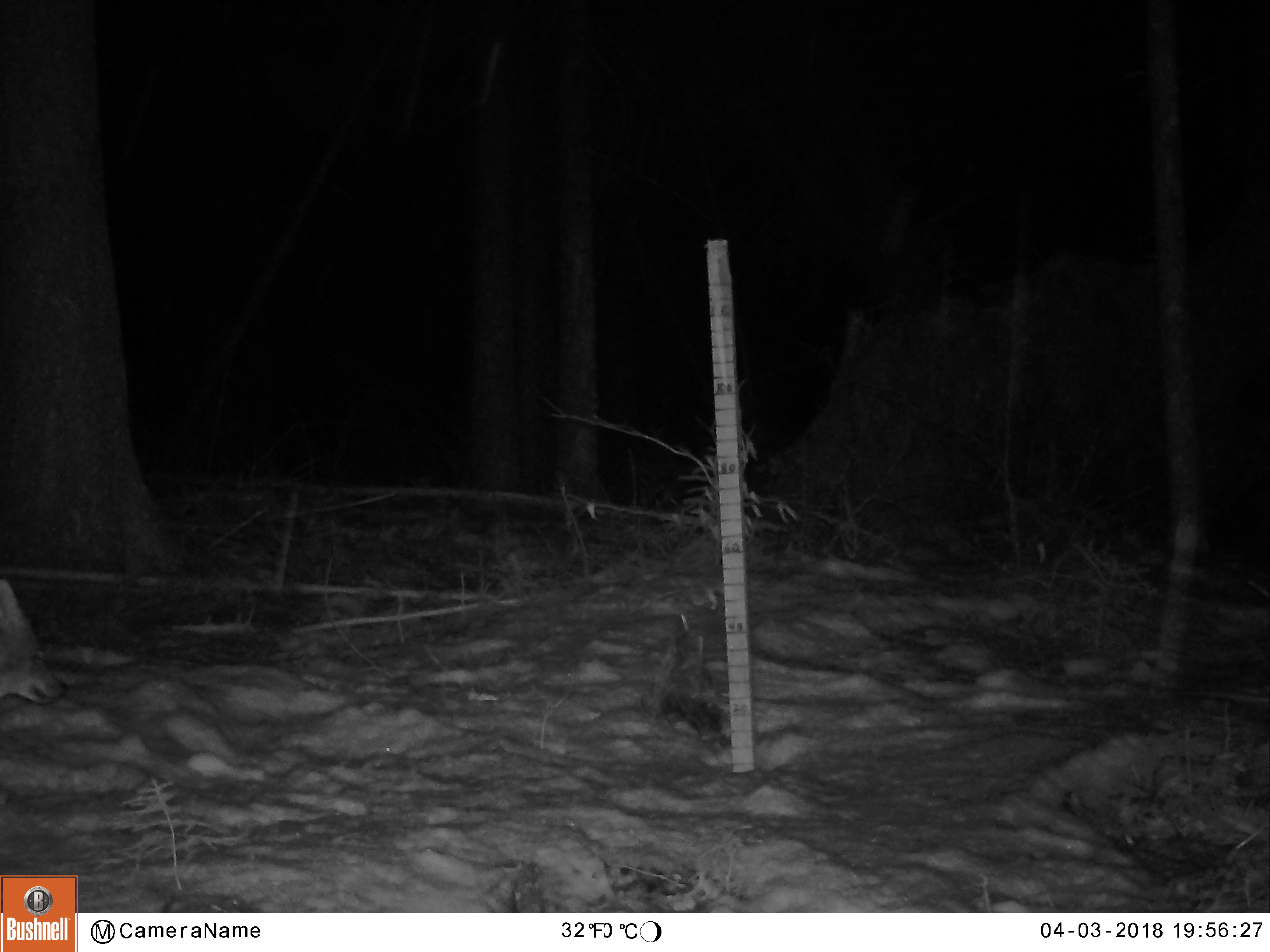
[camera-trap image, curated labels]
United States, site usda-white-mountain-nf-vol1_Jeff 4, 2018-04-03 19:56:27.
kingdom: Animalia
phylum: Chordata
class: Mammalia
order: Carnivora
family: Canidae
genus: Canis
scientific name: Canis latrans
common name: coyote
Coyote (Canis latrans).